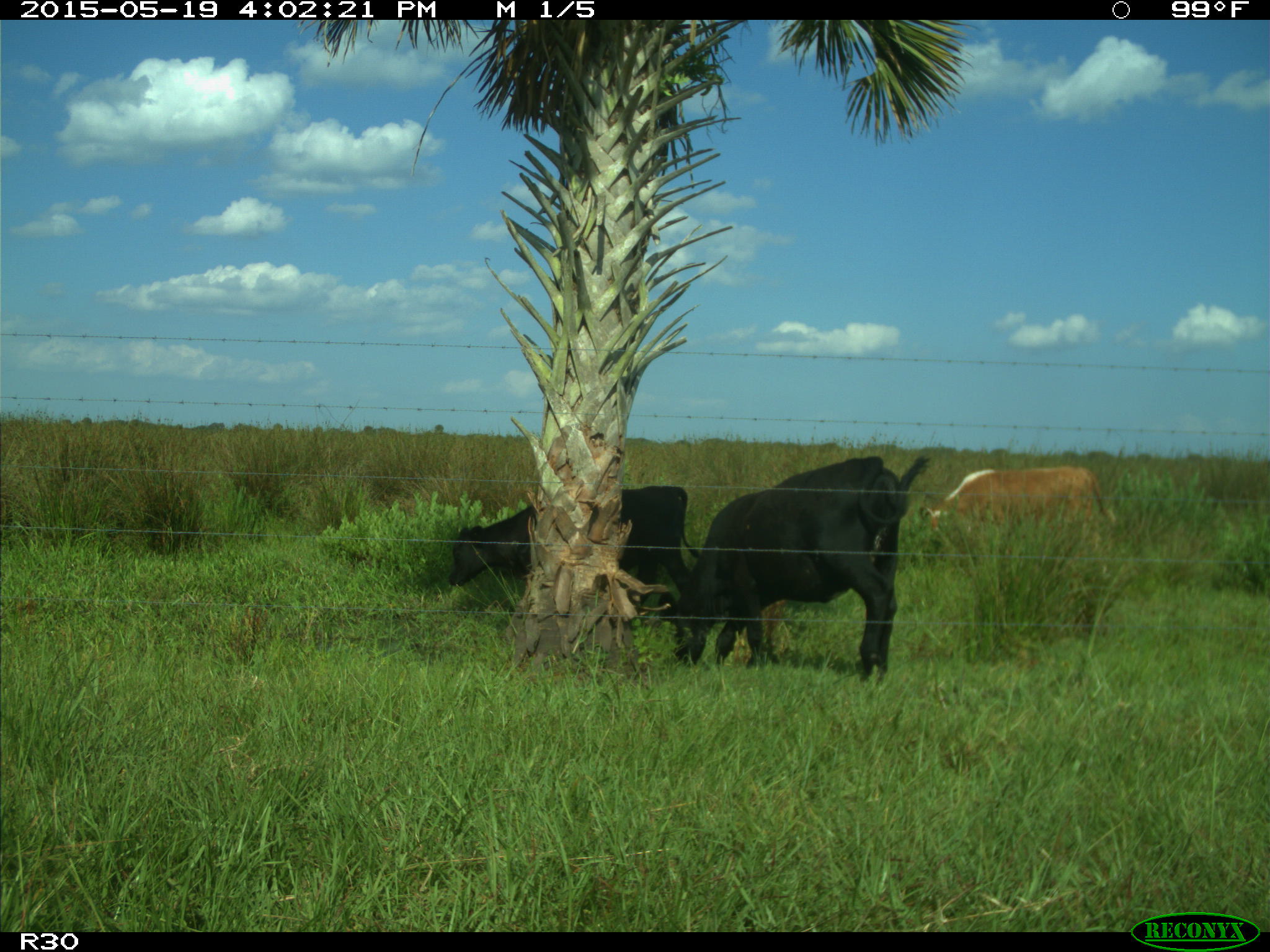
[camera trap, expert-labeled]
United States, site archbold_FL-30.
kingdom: Animalia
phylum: Chordata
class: Mammalia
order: Artiodactyla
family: Bovidae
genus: Bos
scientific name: Bos taurus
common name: domestic cow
Bos taurus (domestic cow).